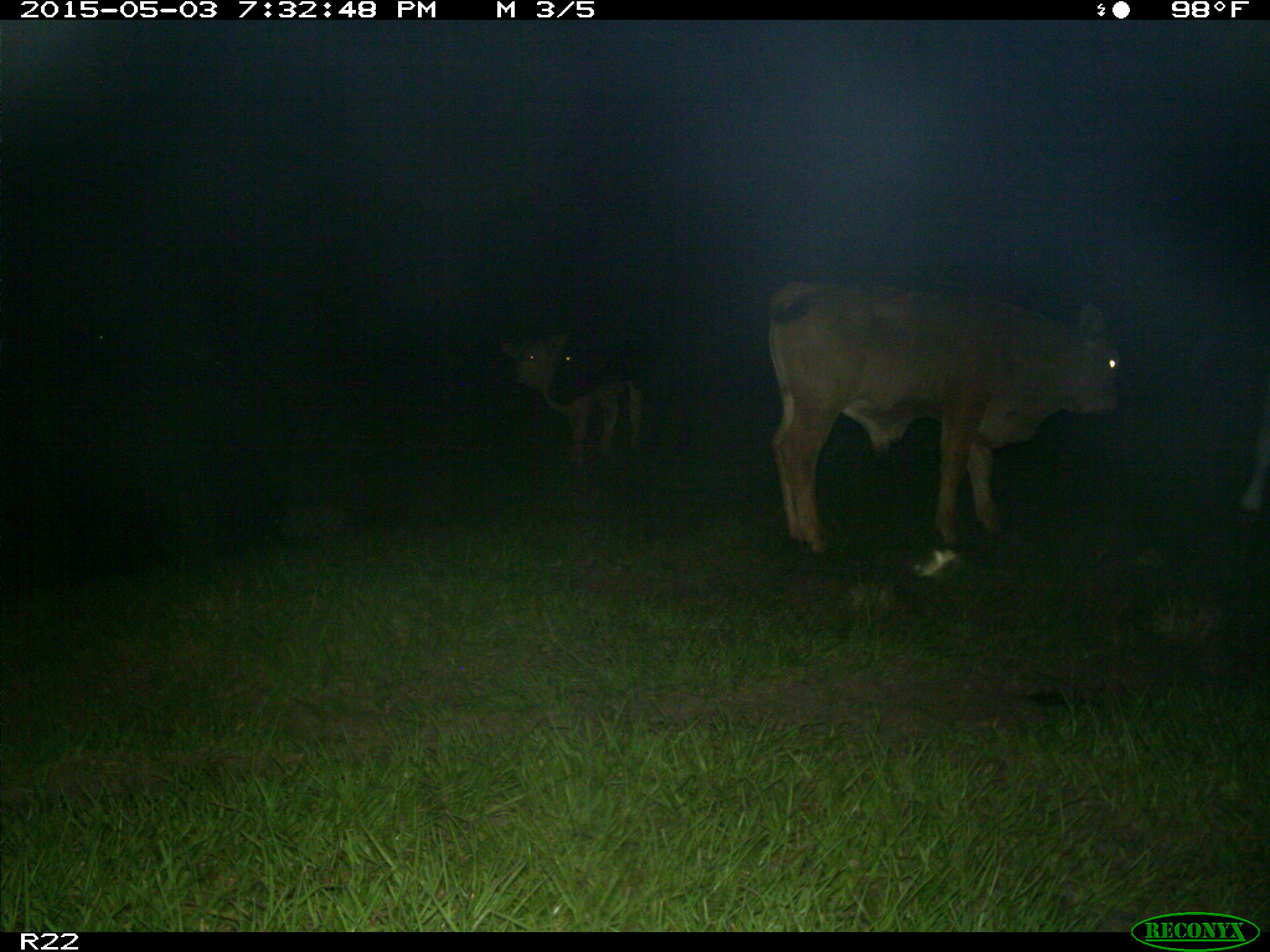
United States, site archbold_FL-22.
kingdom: Animalia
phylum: Chordata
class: Mammalia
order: Artiodactyla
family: Bovidae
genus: Bos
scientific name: Bos taurus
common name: domestic cow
Bos taurus (domestic cow).